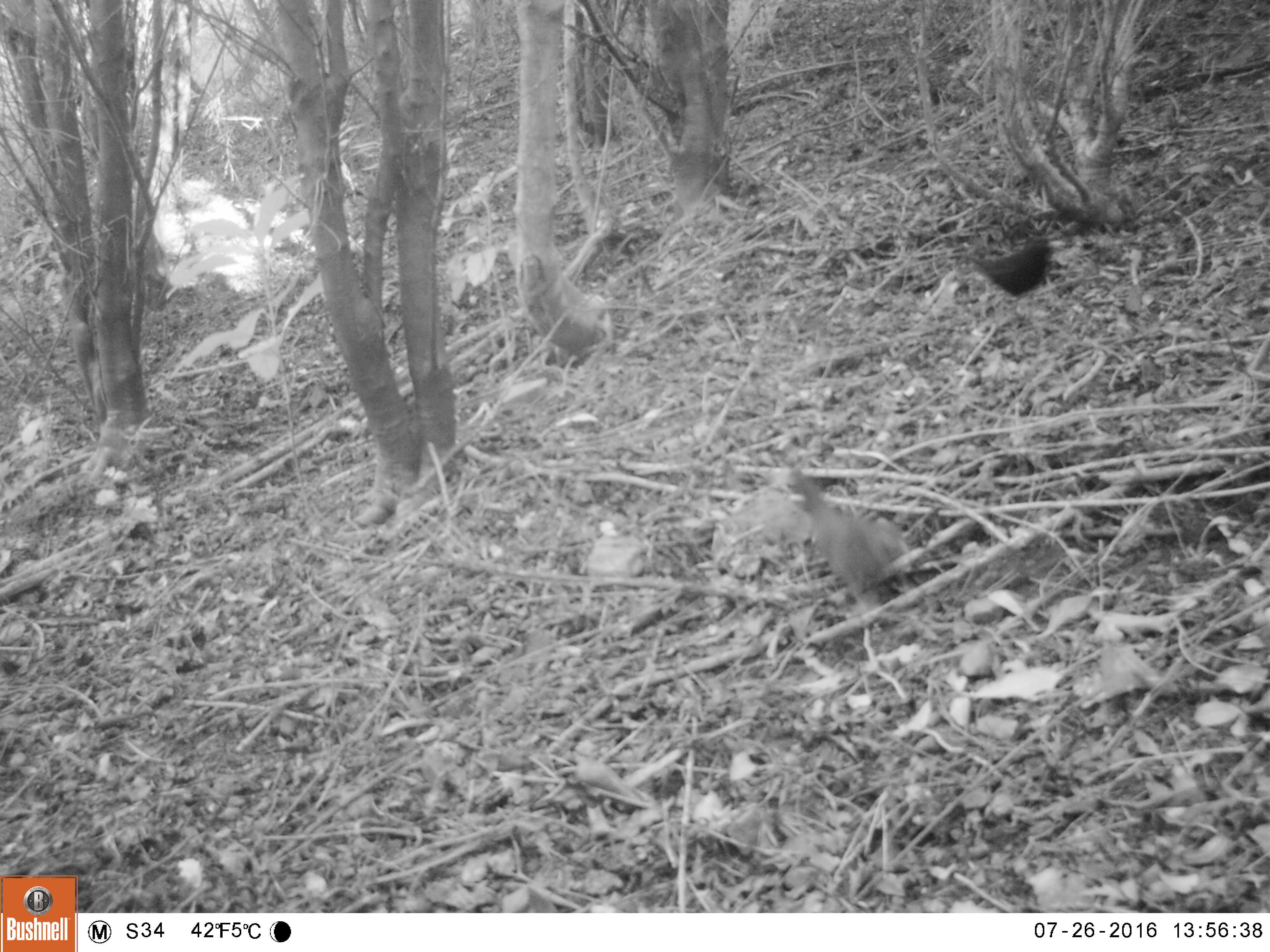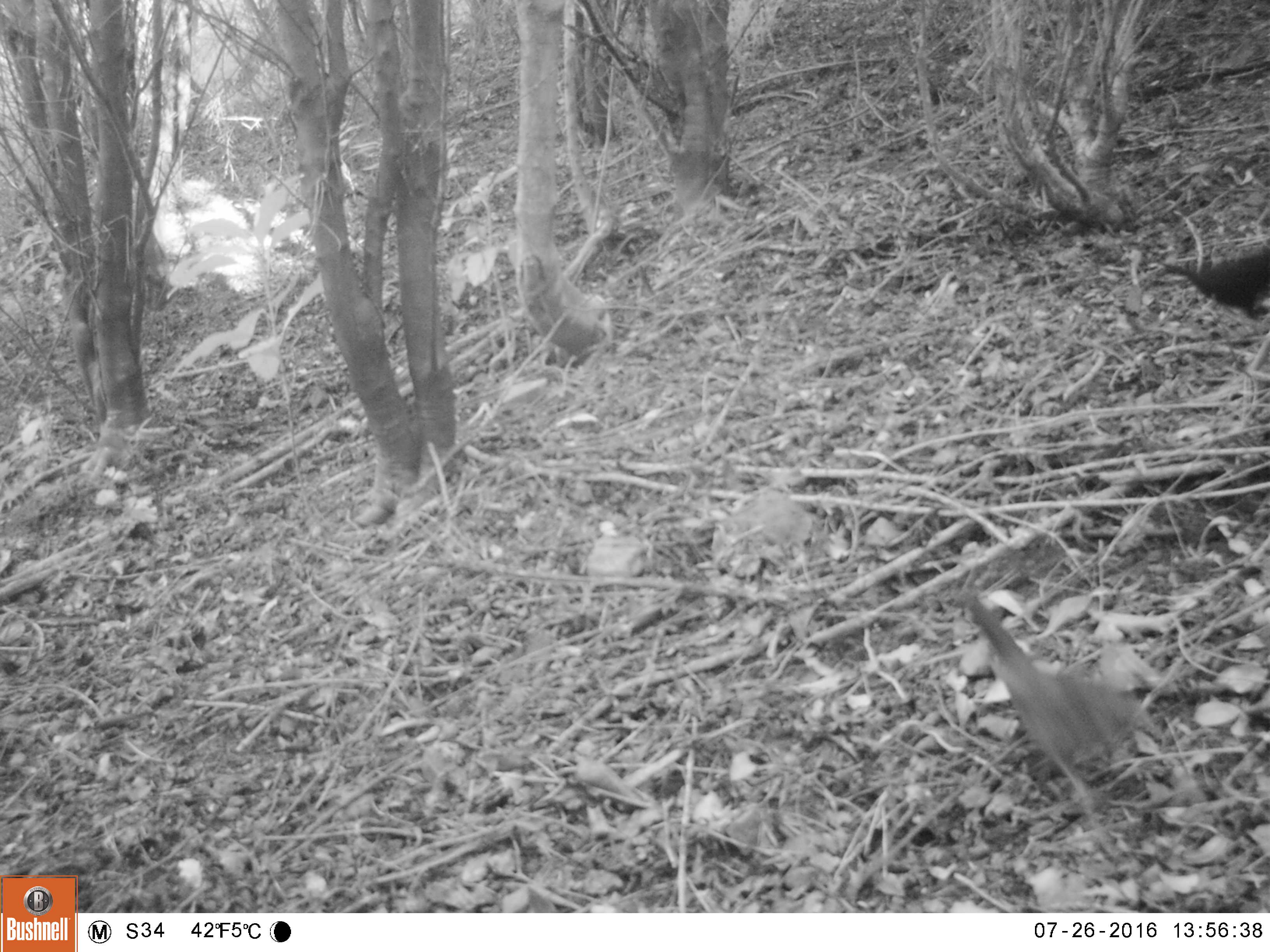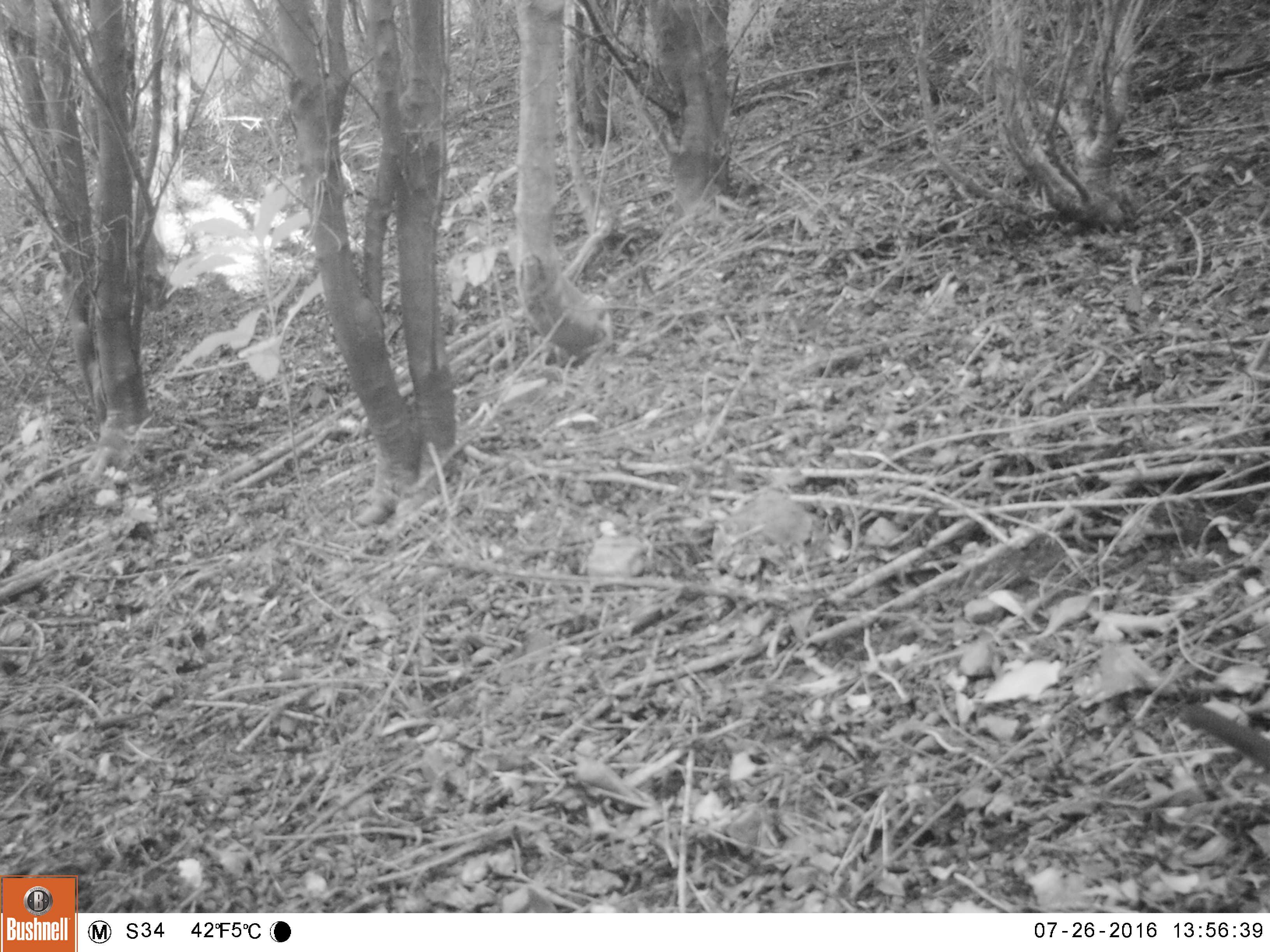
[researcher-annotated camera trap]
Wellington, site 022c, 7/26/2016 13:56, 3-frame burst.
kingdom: Animalia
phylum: Chordata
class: Aves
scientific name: Aves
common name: bird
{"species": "bird (Aves)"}